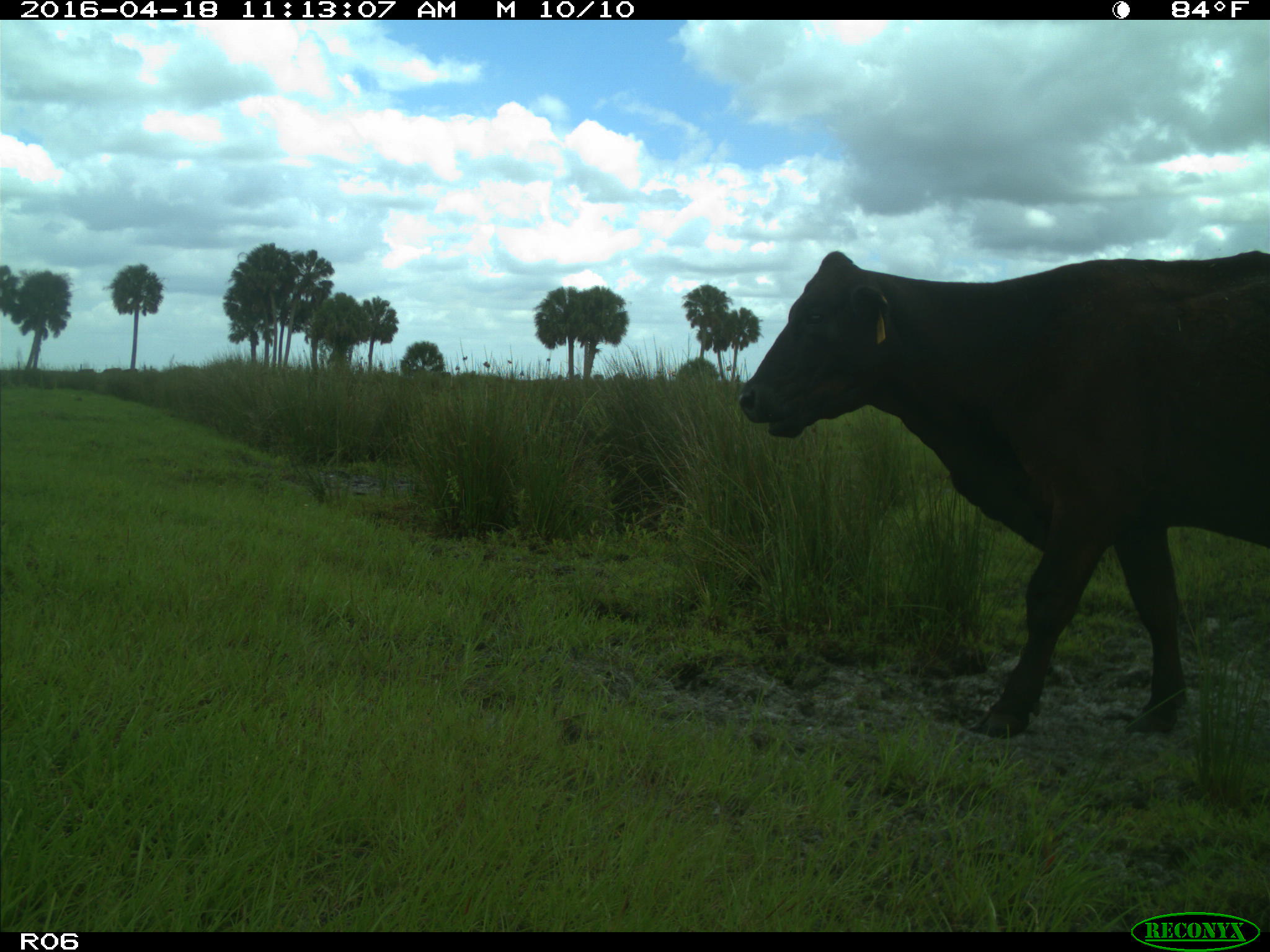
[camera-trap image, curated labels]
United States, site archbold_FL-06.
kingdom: Animalia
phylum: Chordata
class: Mammalia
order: Artiodactyla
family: Bovidae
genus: Bos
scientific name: Bos taurus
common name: domestic cow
Bos taurus (domestic cow).